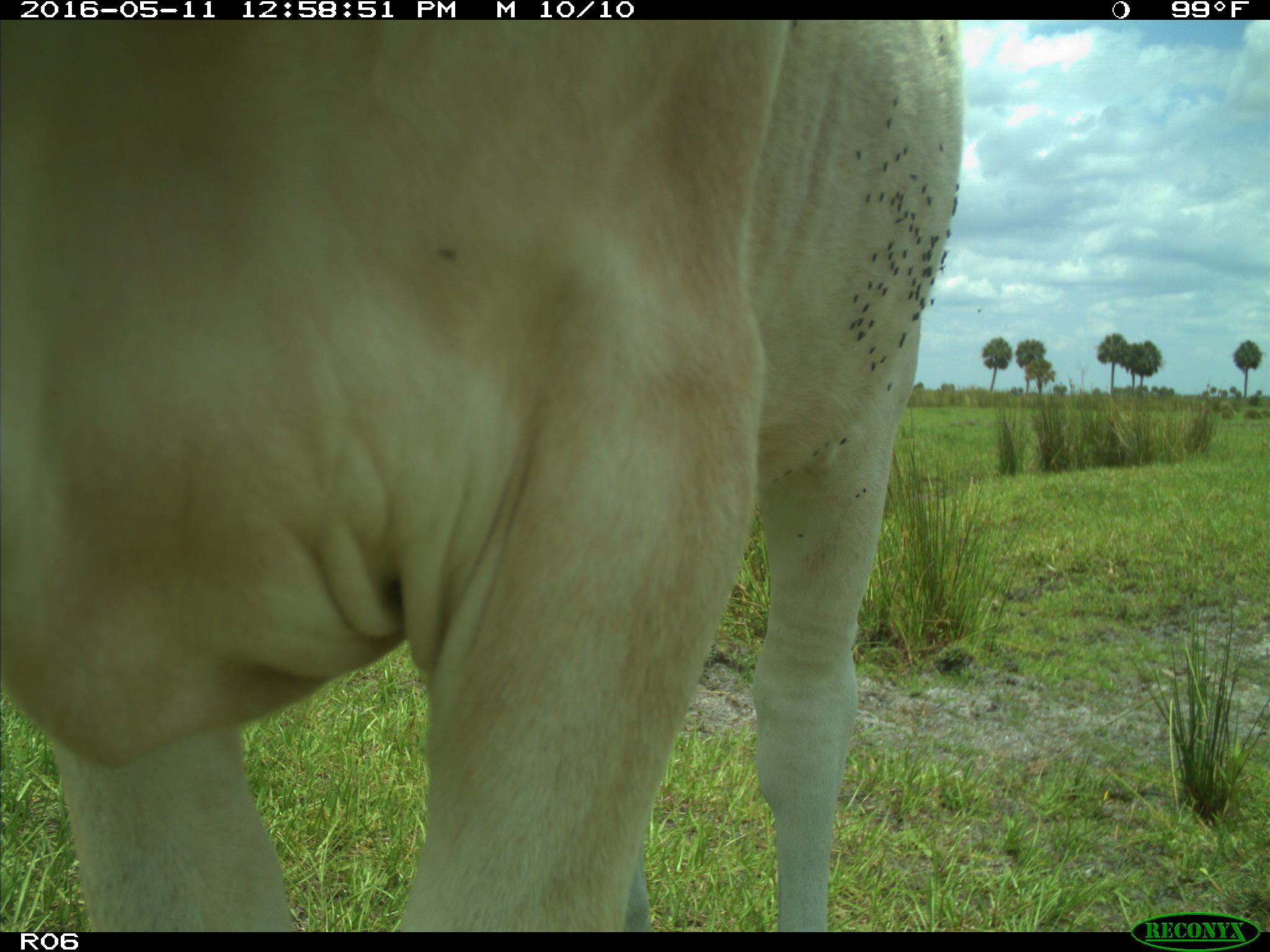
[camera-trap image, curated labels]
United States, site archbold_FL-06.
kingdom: Animalia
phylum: Chordata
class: Mammalia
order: Artiodactyla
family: Bovidae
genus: Bos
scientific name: Bos taurus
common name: domestic cow